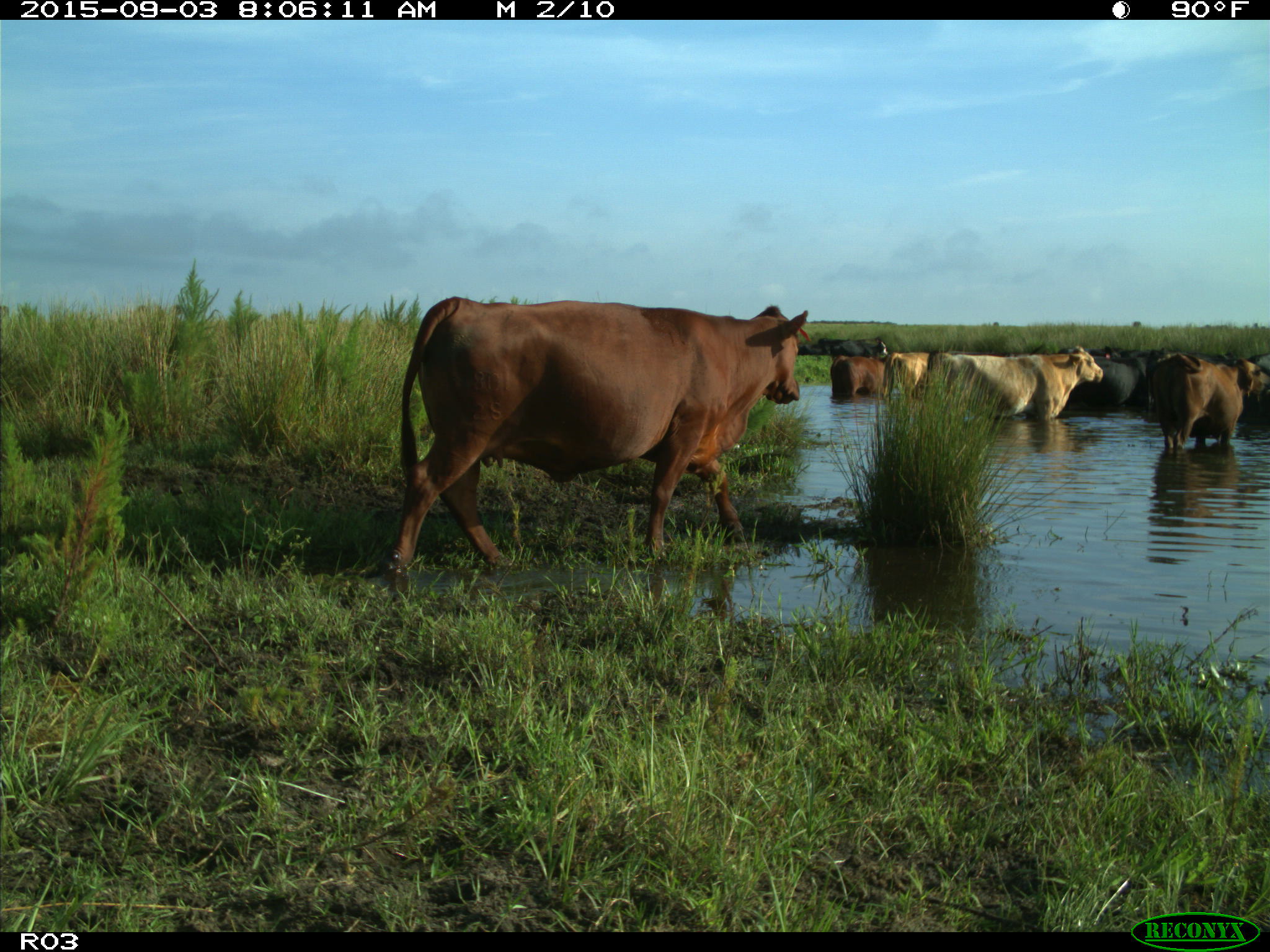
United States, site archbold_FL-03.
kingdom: Animalia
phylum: Chordata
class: Mammalia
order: Artiodactyla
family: Bovidae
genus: Bos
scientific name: Bos taurus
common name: domestic cow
Bos taurus (domestic cow).